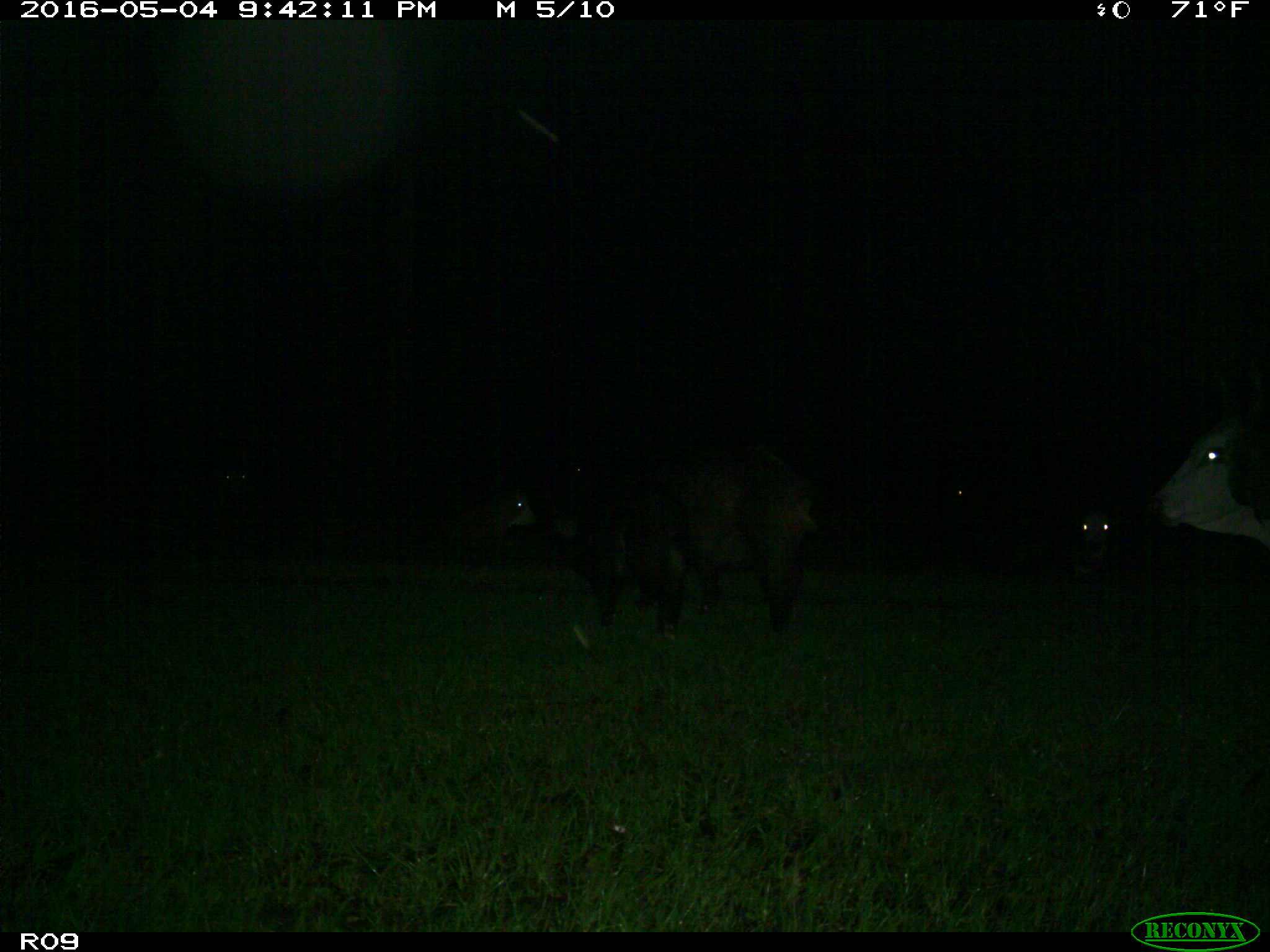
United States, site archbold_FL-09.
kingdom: Animalia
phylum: Chordata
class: Mammalia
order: Artiodactyla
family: Suidae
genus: Sus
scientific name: Sus scrofa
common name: wild boar